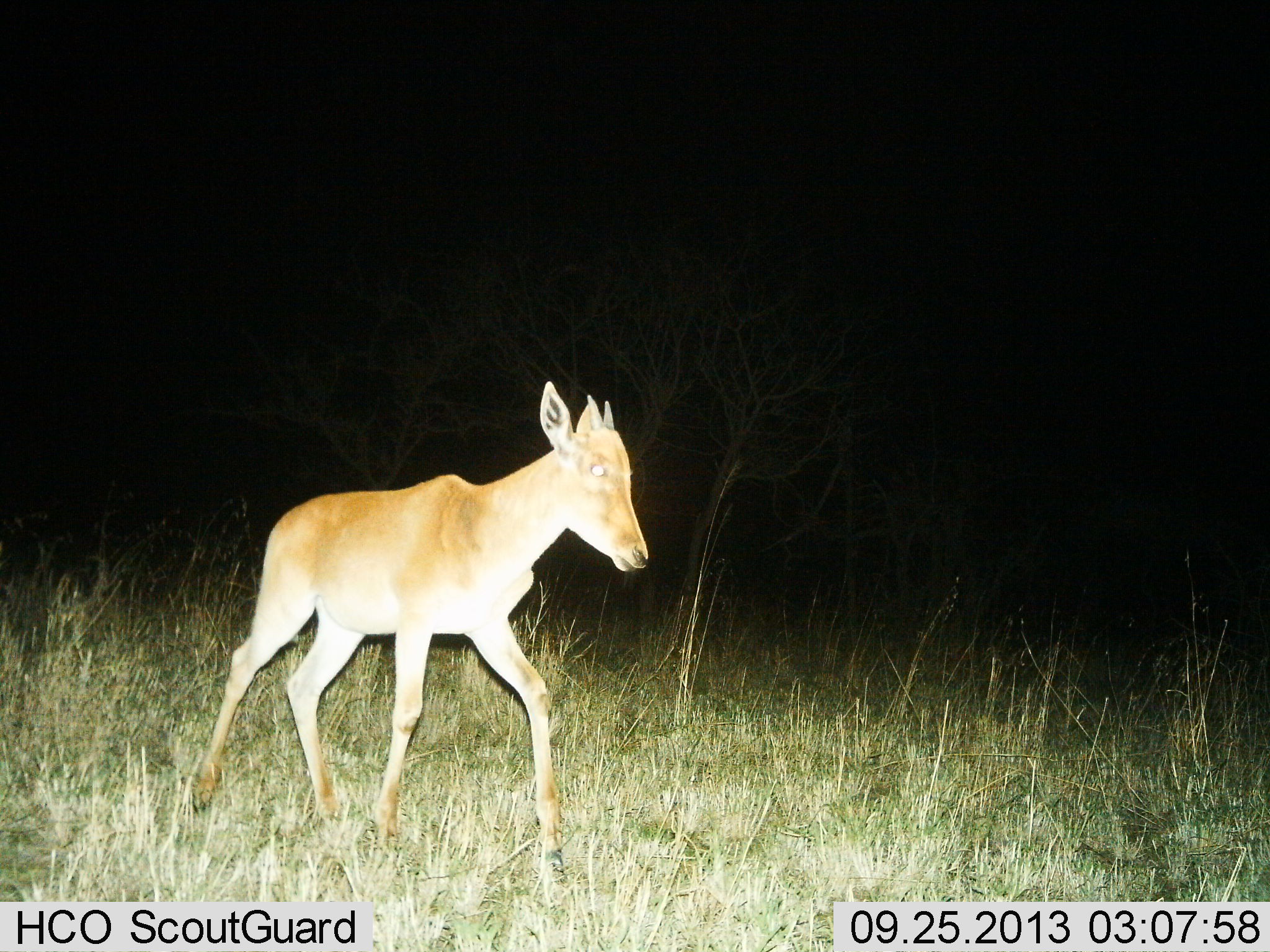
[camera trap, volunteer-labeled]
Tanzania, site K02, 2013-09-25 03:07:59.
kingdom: Animalia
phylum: Chordata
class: Mammalia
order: Artiodactyla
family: Bovidae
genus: Alcelaphus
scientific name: Alcelaphus buselaphus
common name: hartebeest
Hartebeest (Alcelaphus buselaphus), count 1. Behavior (volunteer vote fractions): standing 5%, resting 0%, moving 95%, interacting 0%. Young present (vote fraction): 84%. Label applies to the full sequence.